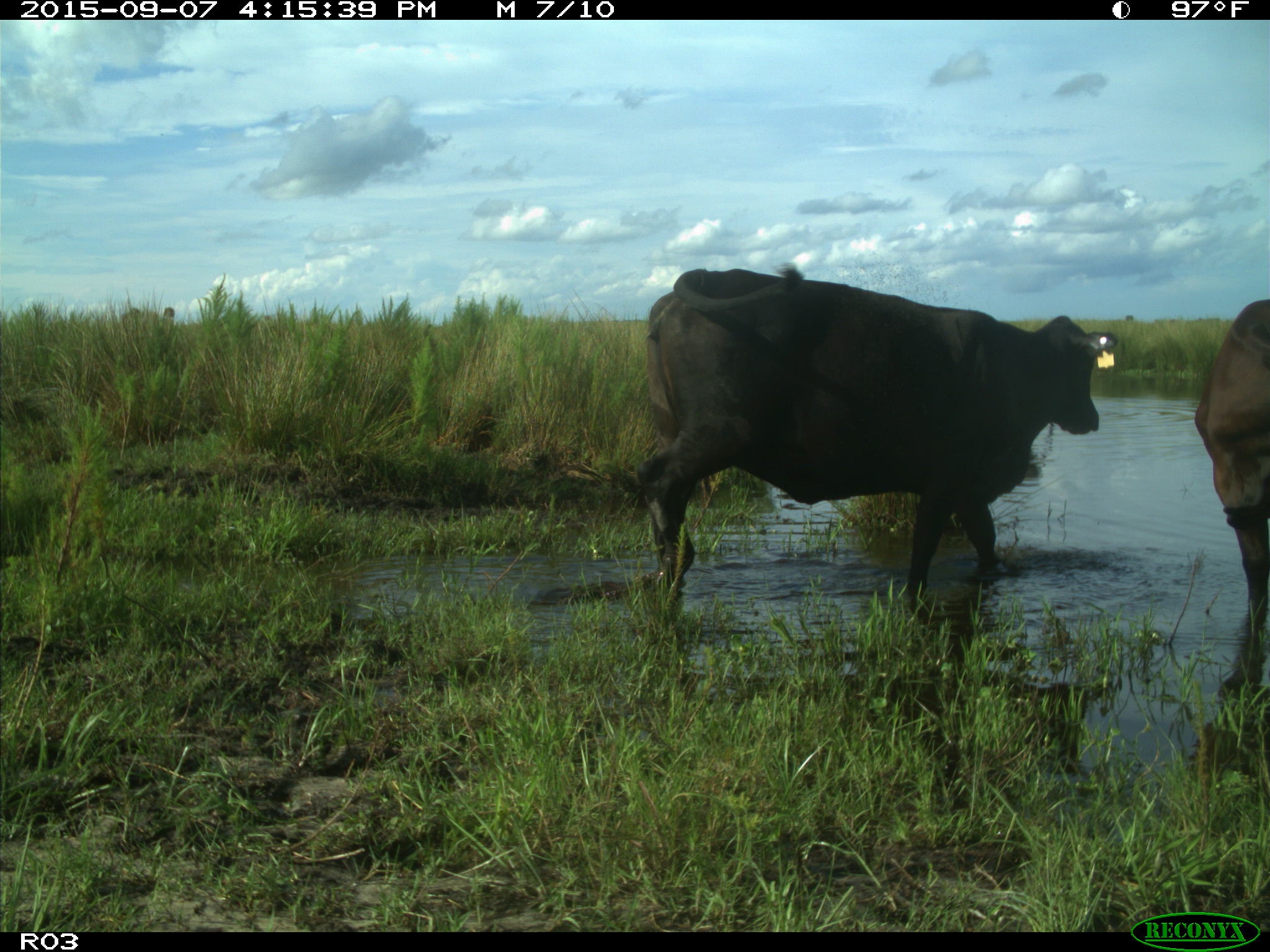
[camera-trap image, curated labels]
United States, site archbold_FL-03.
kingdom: Animalia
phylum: Chordata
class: Mammalia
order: Artiodactyla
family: Bovidae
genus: Bos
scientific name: Bos taurus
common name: domestic cow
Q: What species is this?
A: Bos taurus (domestic cow).